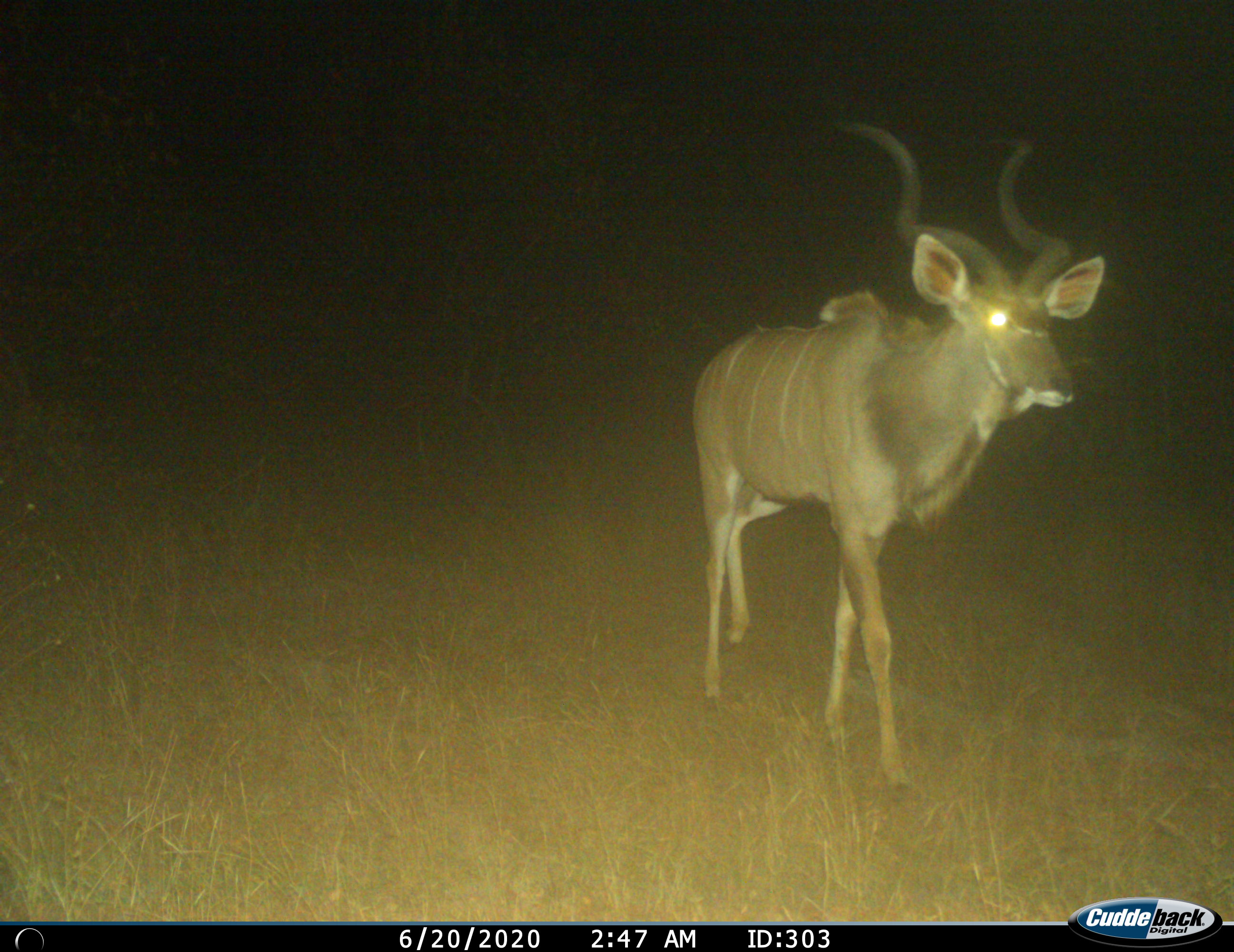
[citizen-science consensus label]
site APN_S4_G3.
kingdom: Animalia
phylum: Chordata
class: Mammalia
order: Artiodactyla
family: Bovidae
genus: Tragelaphus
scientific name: Tragelaphus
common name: kudu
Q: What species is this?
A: Kudu (Tragelaphus).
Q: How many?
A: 1.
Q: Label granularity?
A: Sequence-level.